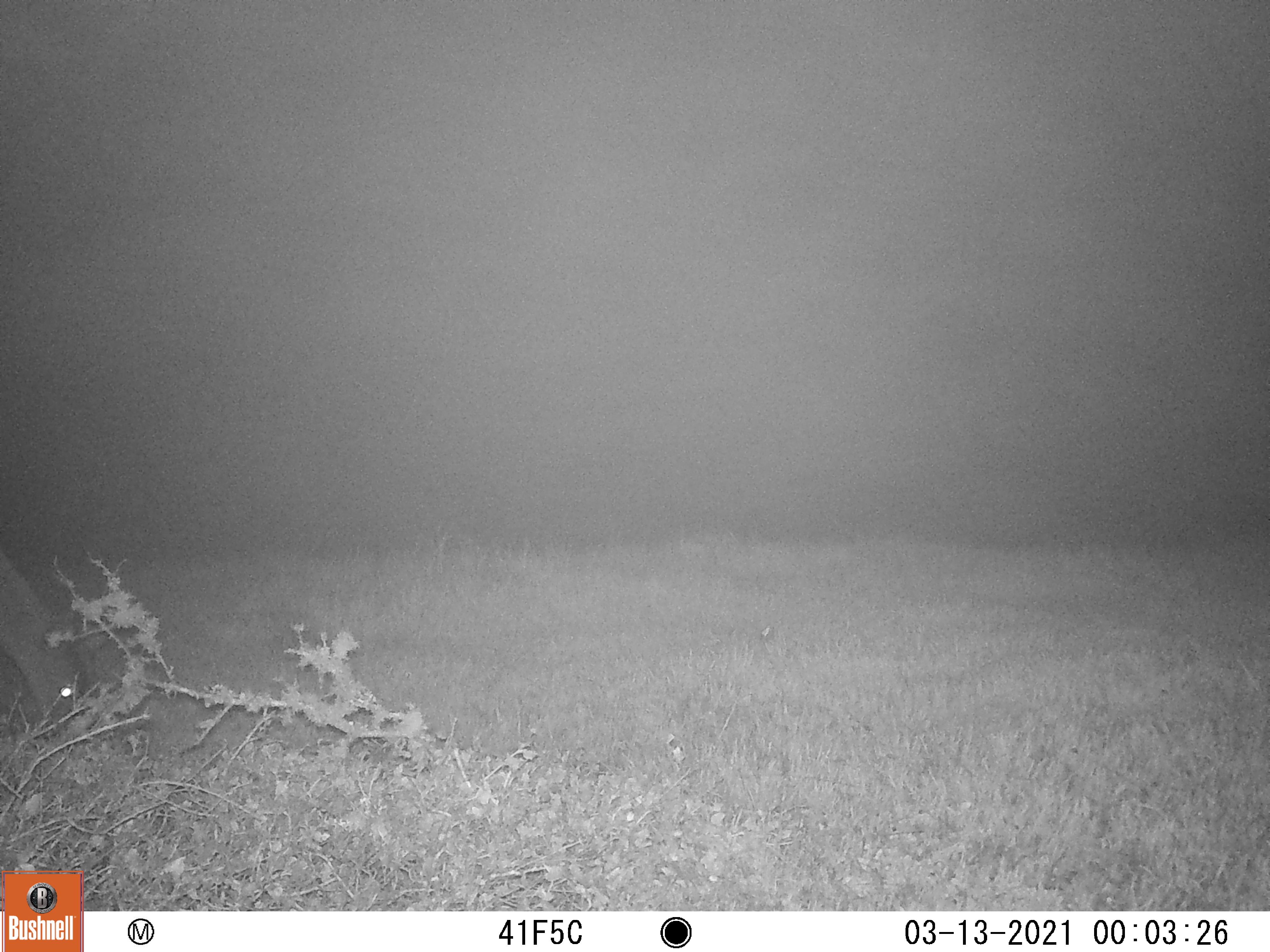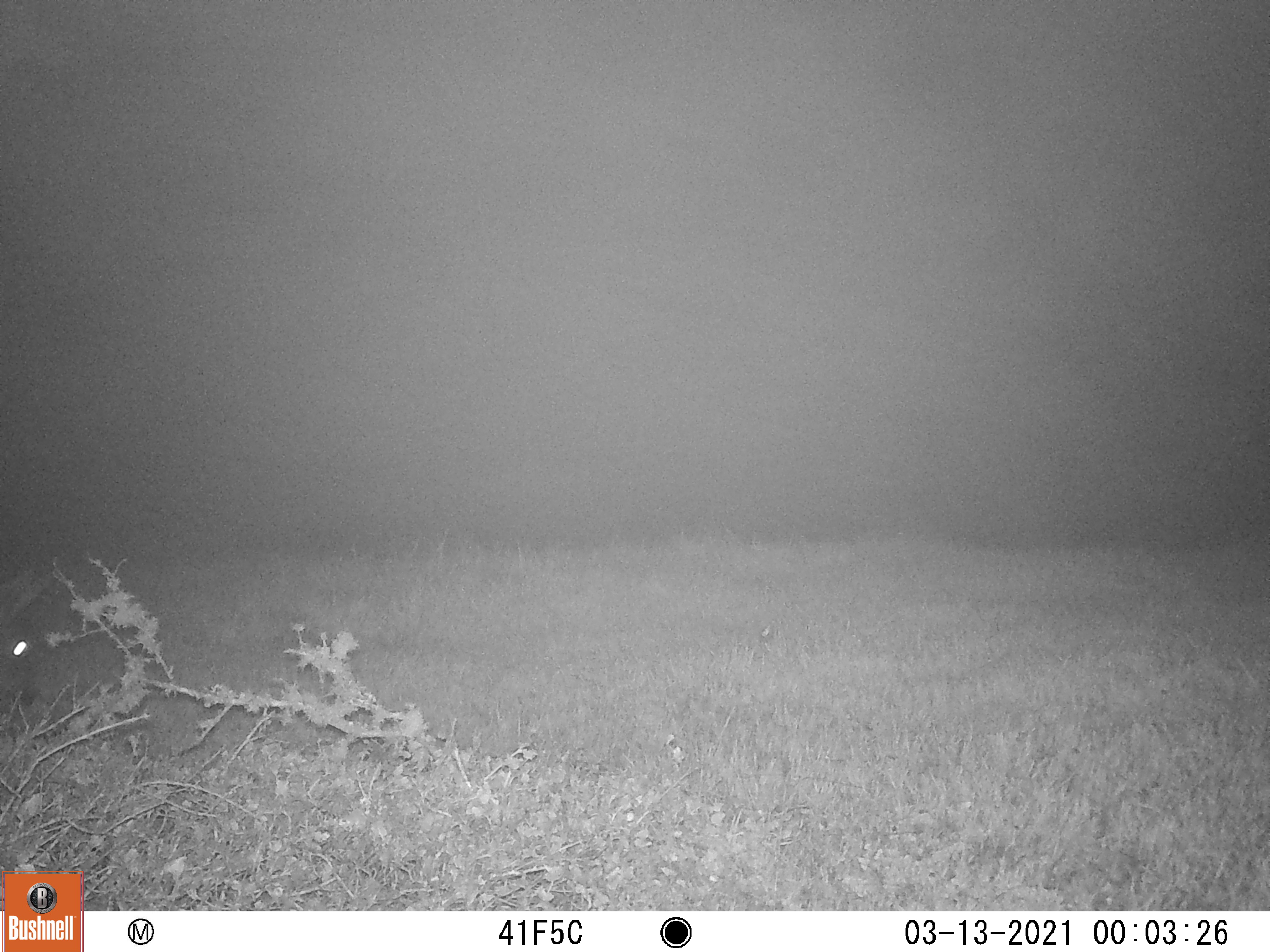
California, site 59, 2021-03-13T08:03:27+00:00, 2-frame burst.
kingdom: Animalia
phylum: Chordata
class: Mammalia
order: Artiodactyla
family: Cervidae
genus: Odocoileus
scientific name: Odocoileus hemionus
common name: mule deer